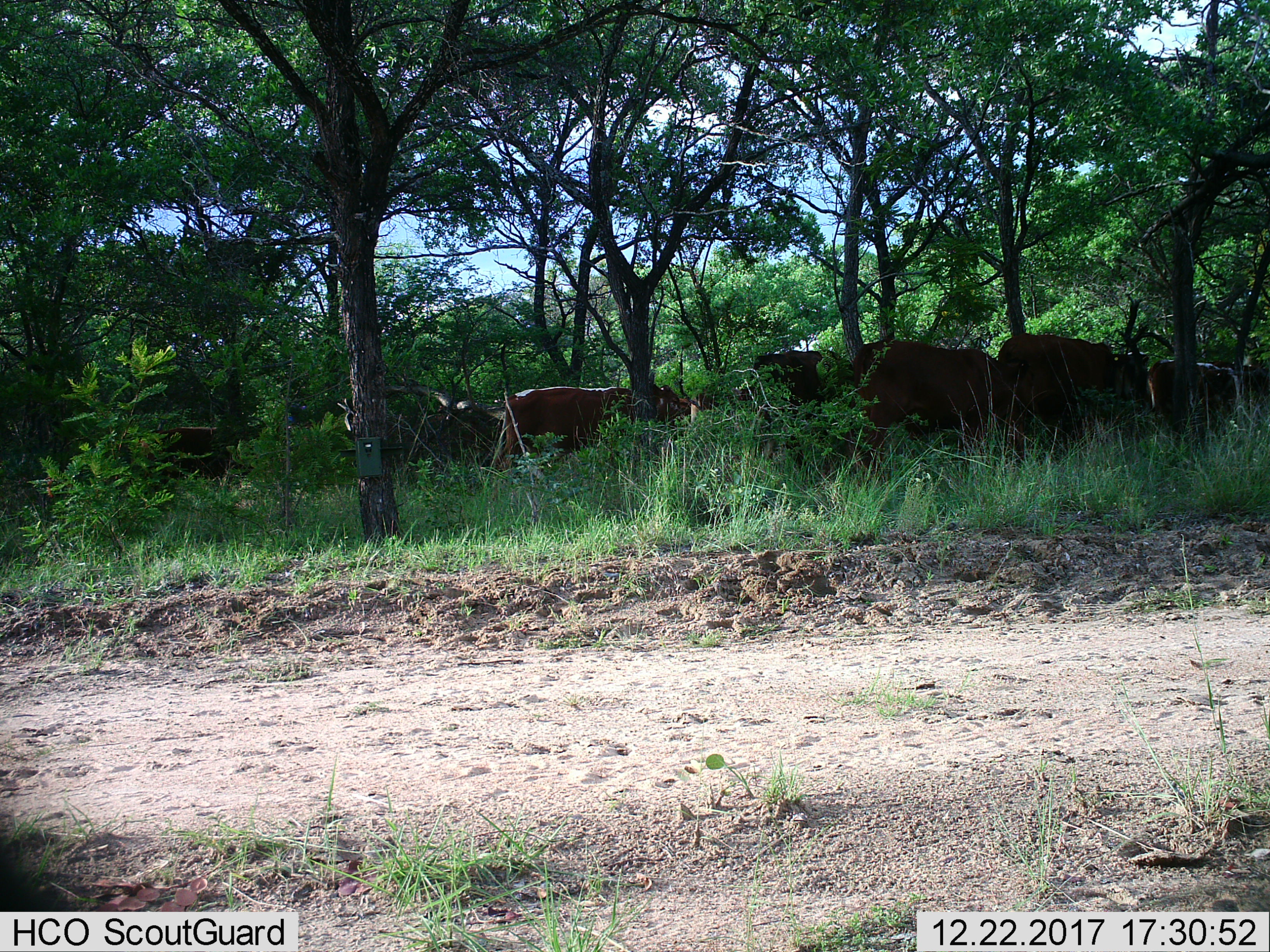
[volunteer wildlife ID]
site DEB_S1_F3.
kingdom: Animalia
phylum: Chordata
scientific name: Vertebrata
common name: domestic animal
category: domesticanimal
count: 8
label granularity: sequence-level